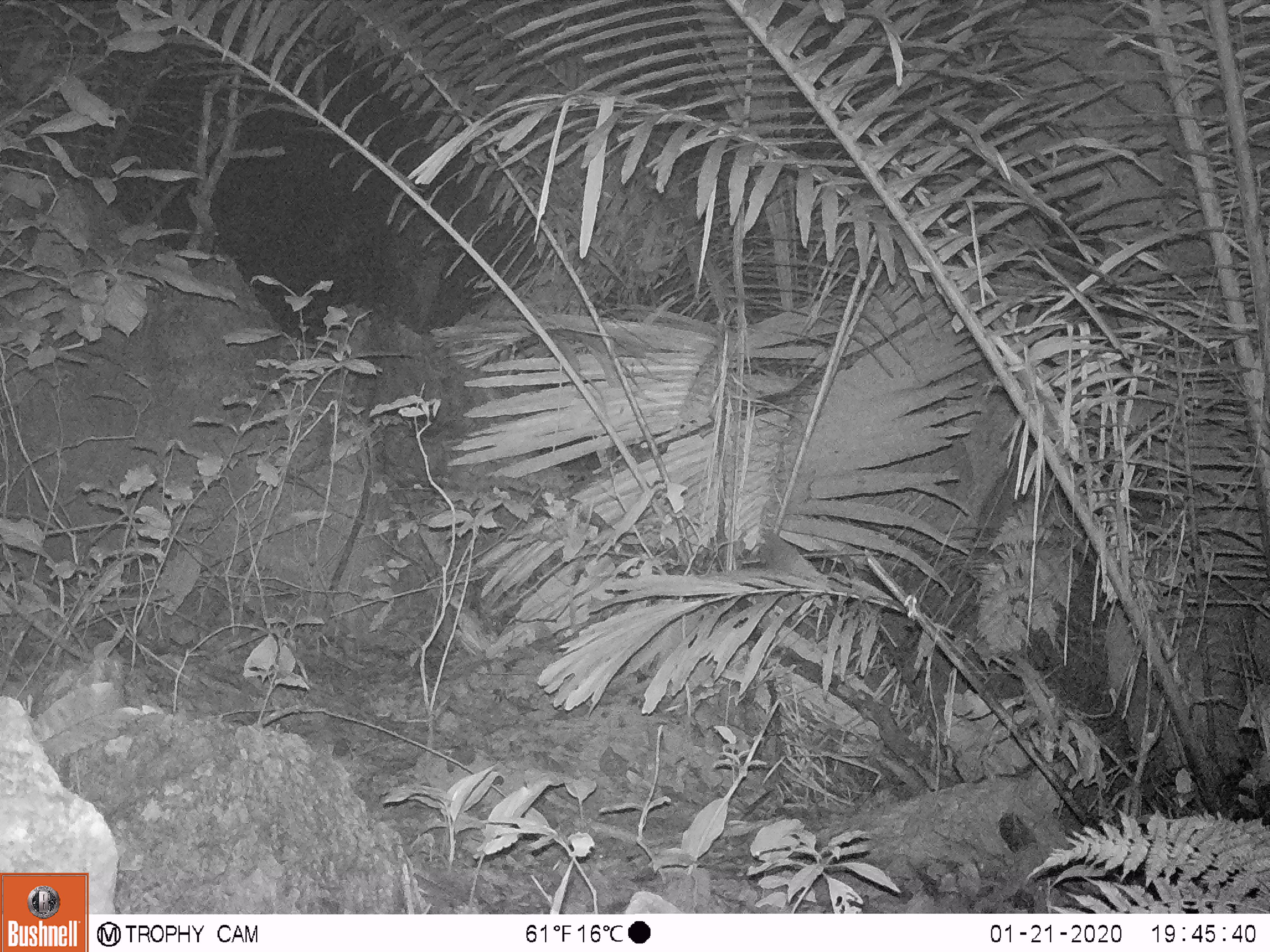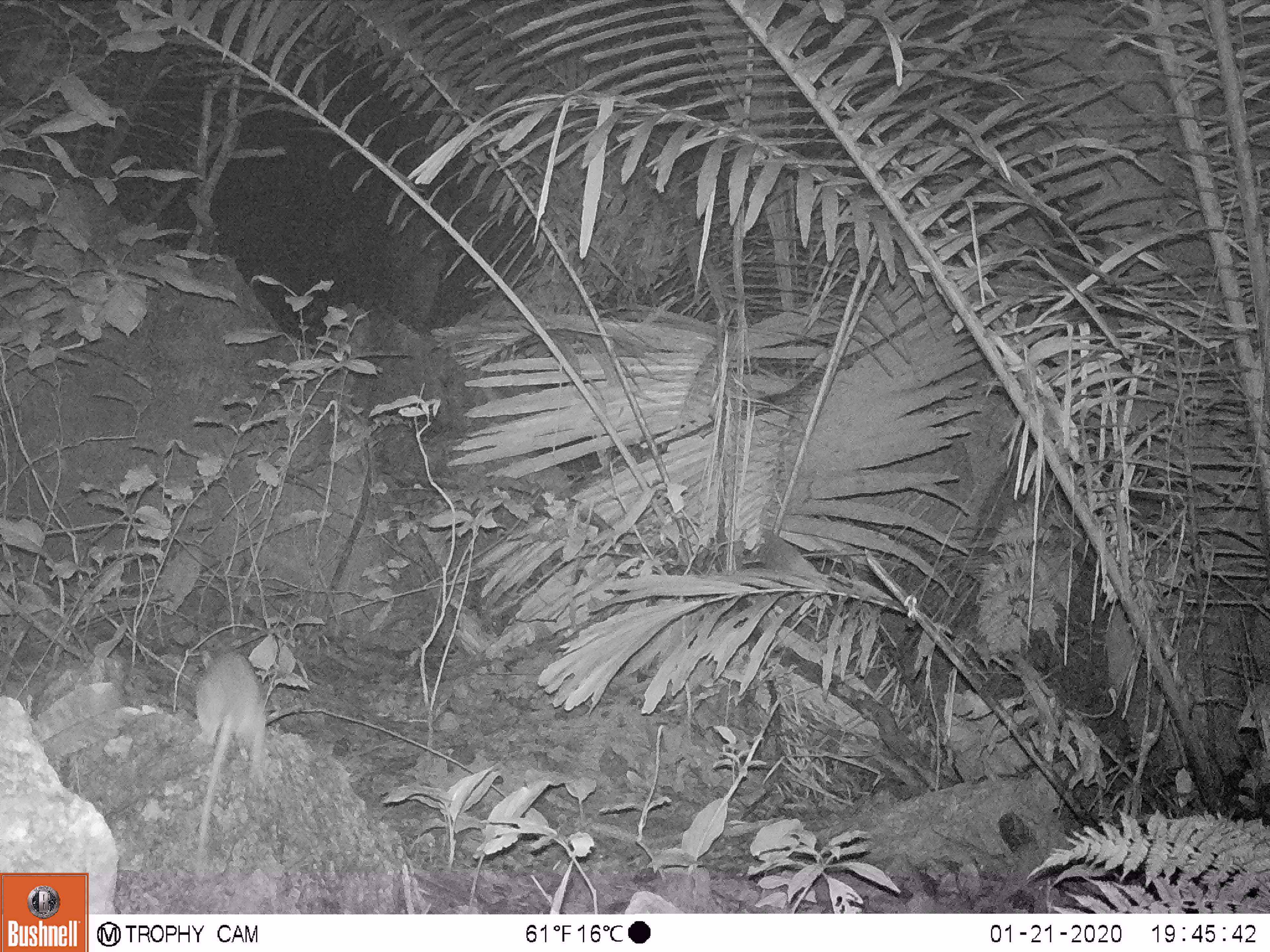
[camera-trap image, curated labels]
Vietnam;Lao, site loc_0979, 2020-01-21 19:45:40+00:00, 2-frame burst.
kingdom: Animalia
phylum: Chordata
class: Mammalia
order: Rodentia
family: Muridae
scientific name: Muridae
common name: old-world mice and rats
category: unidentified murid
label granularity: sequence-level